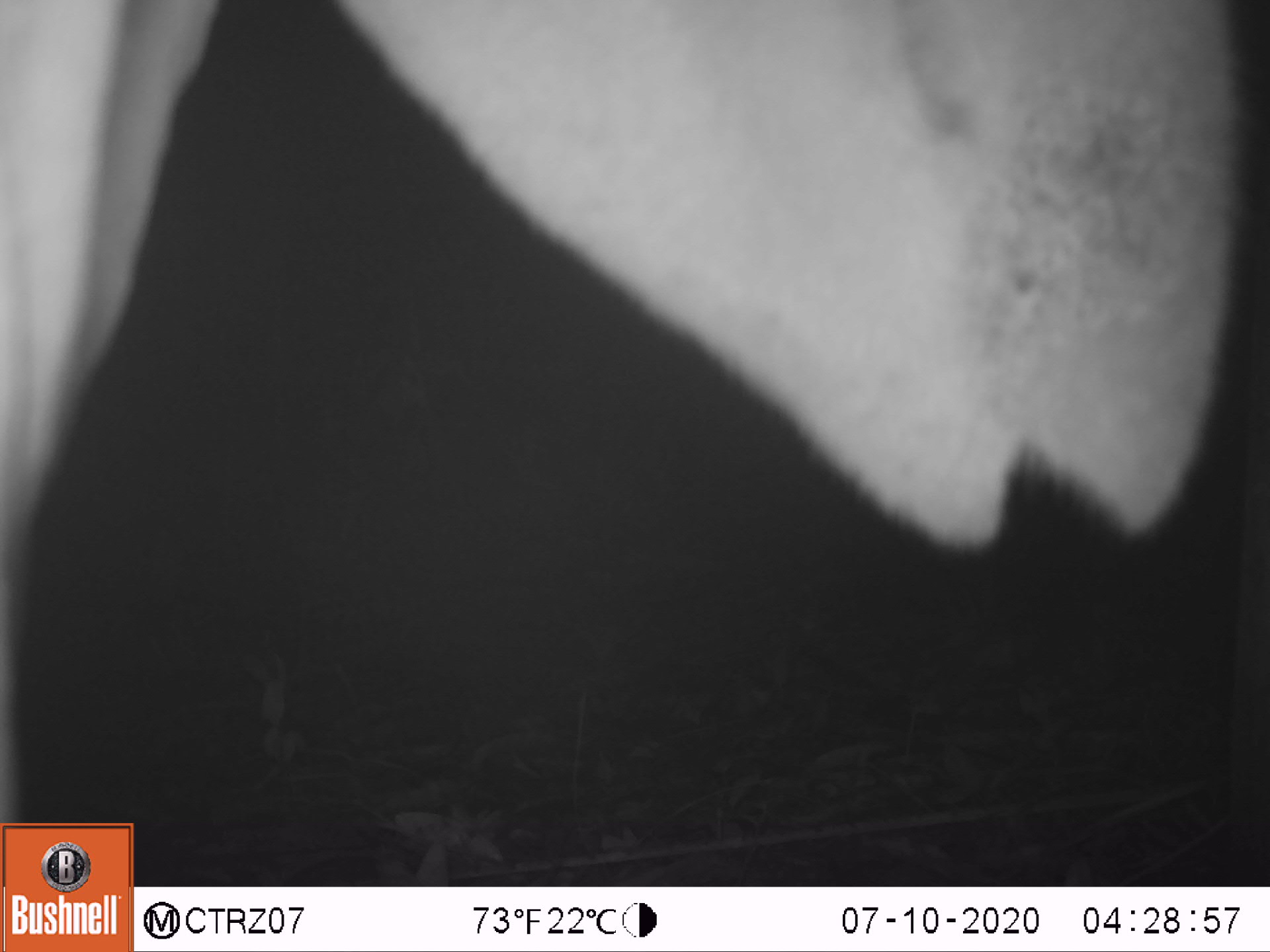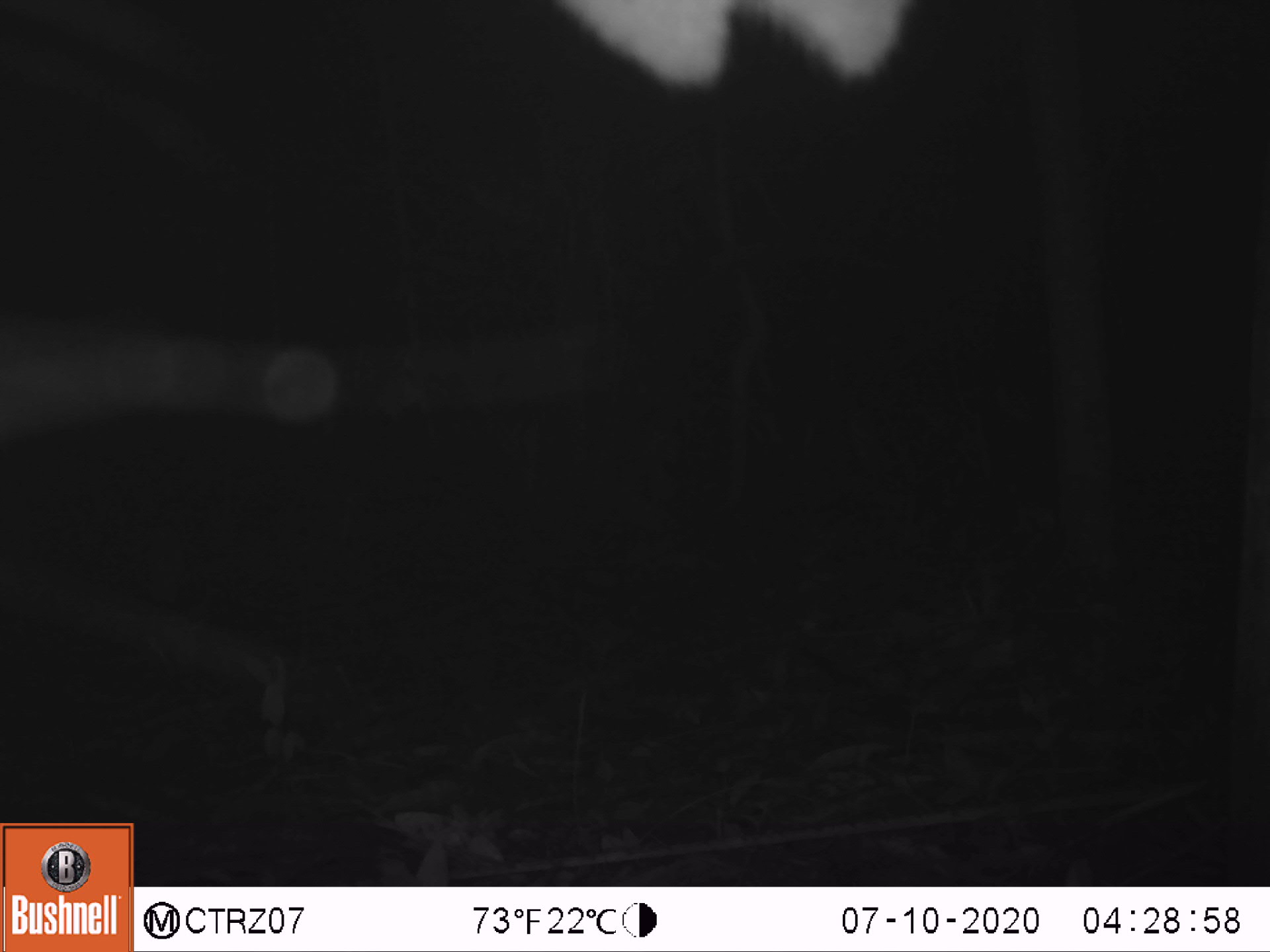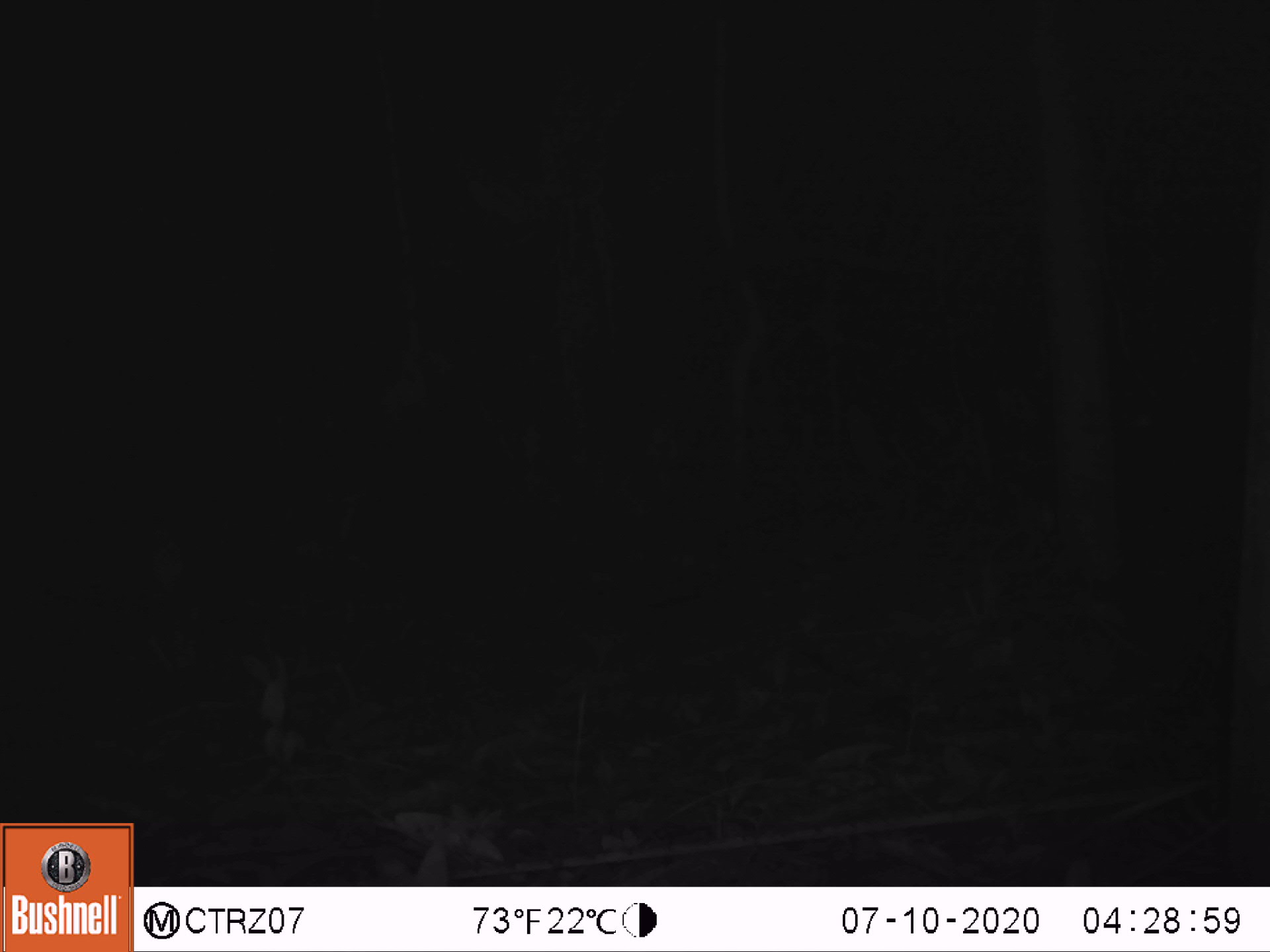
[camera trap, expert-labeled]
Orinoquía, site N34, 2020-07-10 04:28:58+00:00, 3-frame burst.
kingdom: Animalia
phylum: Chordata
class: Mammalia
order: Artiodactyla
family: Bovidae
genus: Bos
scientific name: Bos taurus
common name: cow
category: cattle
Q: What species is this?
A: Cattle (cow) (Bos taurus).